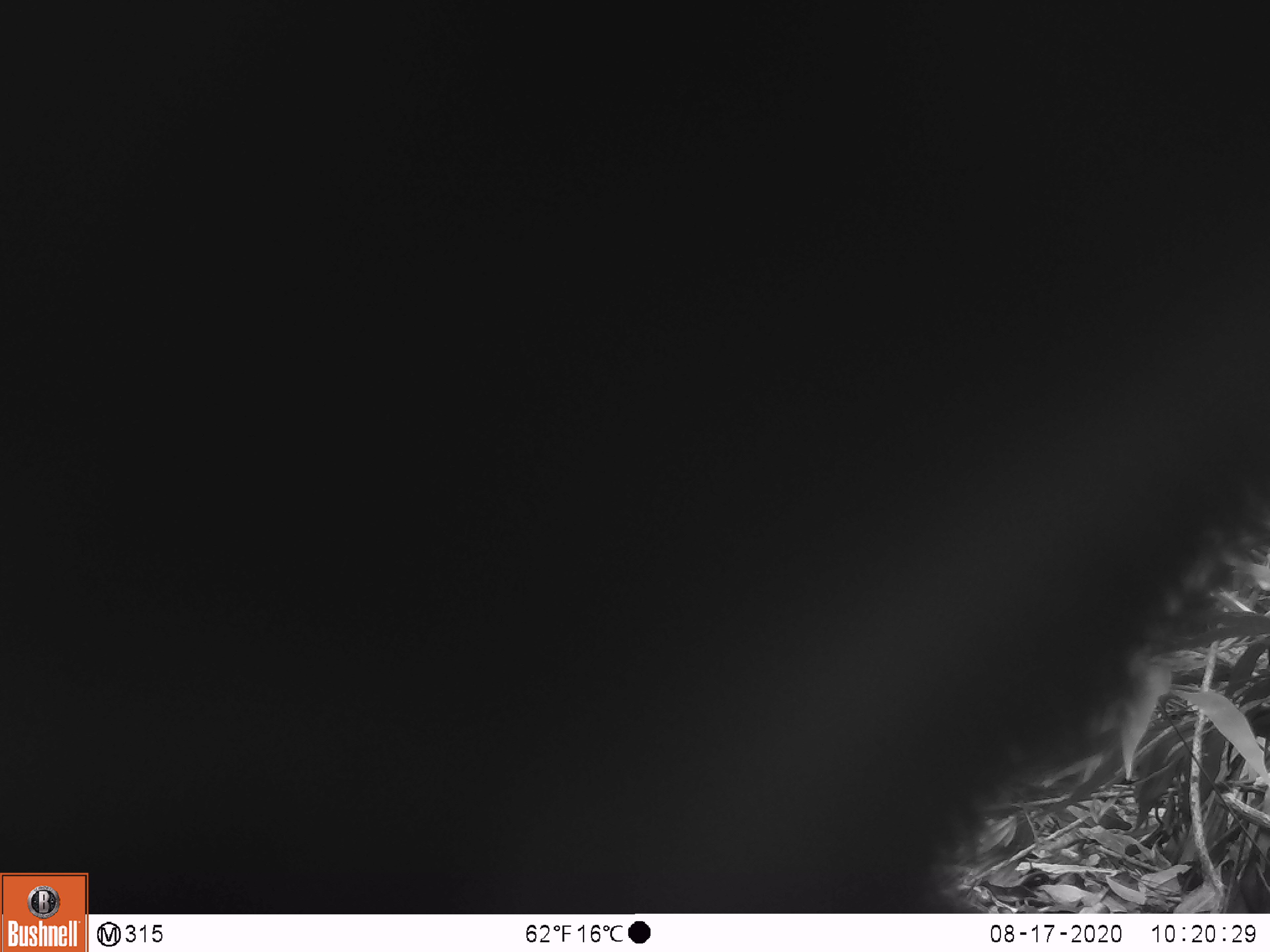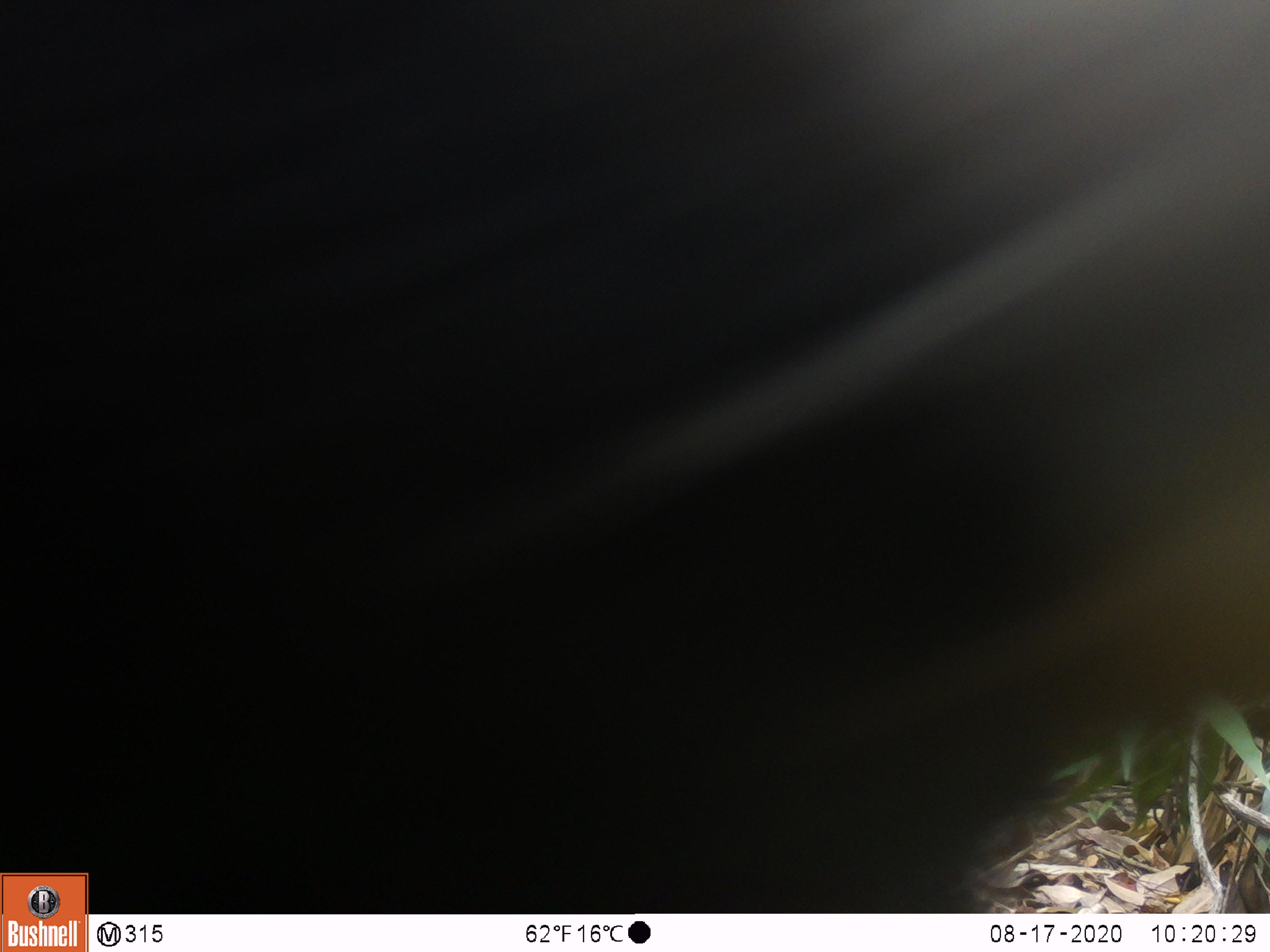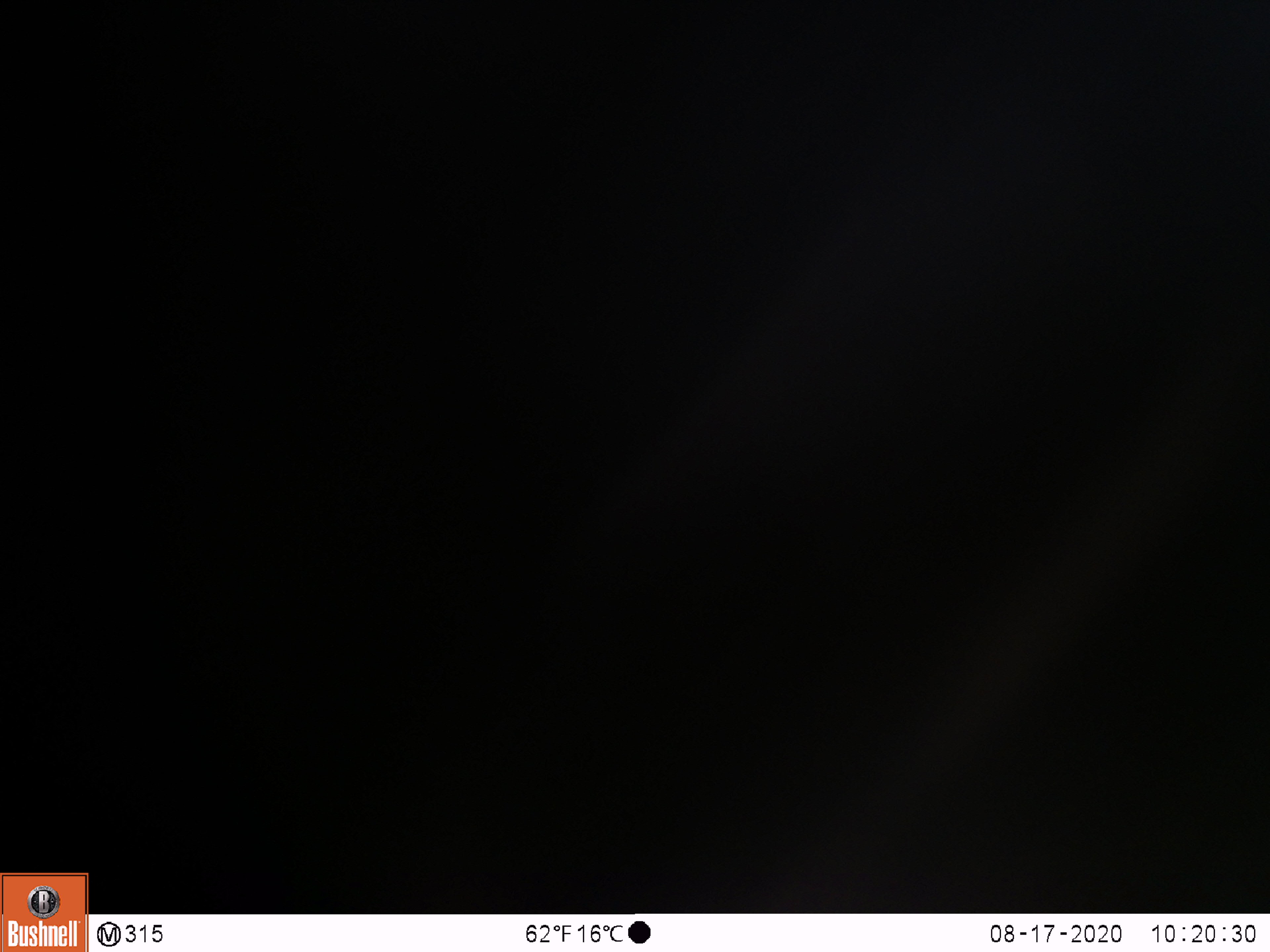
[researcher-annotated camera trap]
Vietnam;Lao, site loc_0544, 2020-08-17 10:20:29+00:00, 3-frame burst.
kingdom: Animalia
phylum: Chordata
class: Mammalia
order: Carnivora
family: Ursidae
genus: Ursus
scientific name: Ursus thibetanus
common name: asian black bear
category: asiatic black bear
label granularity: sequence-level